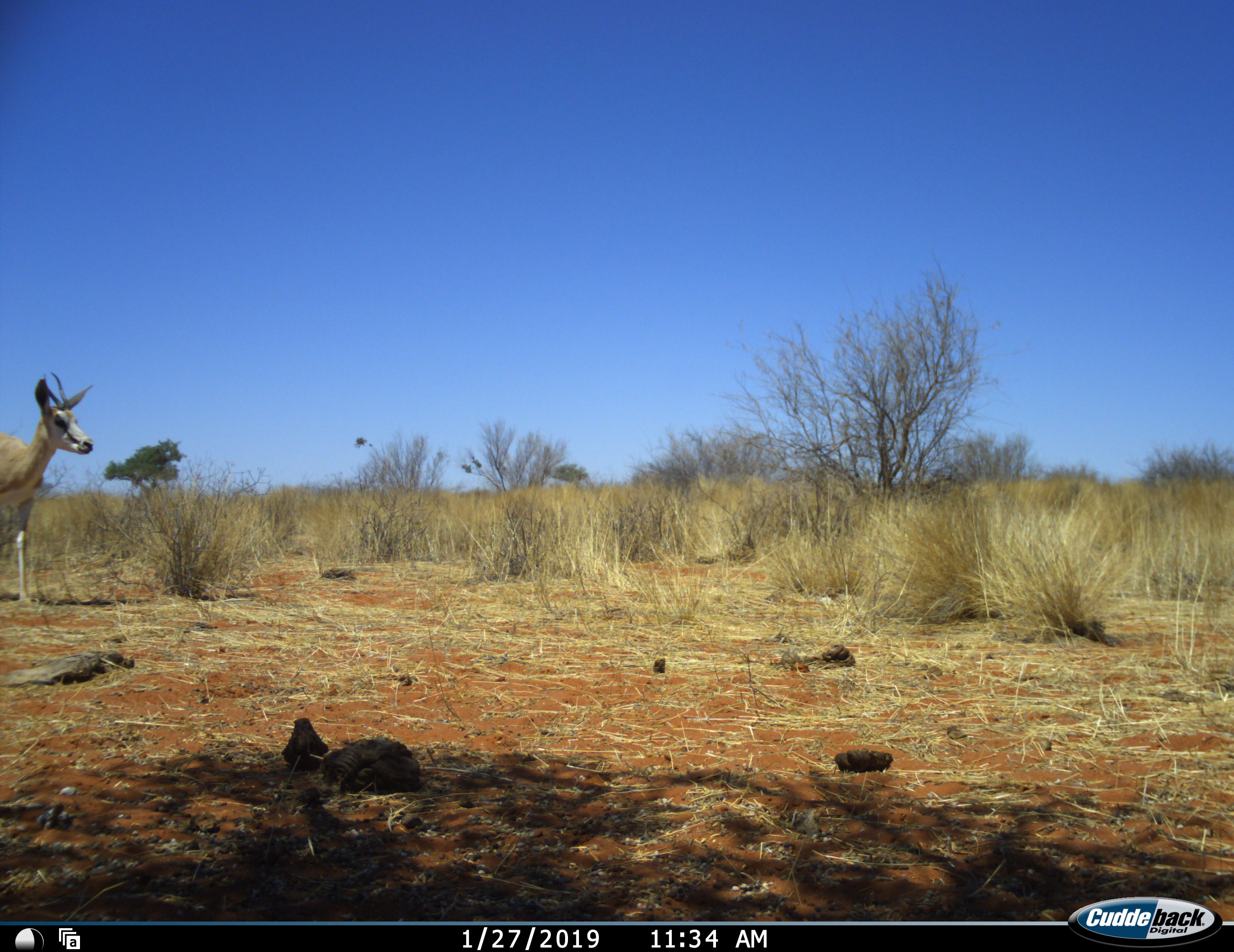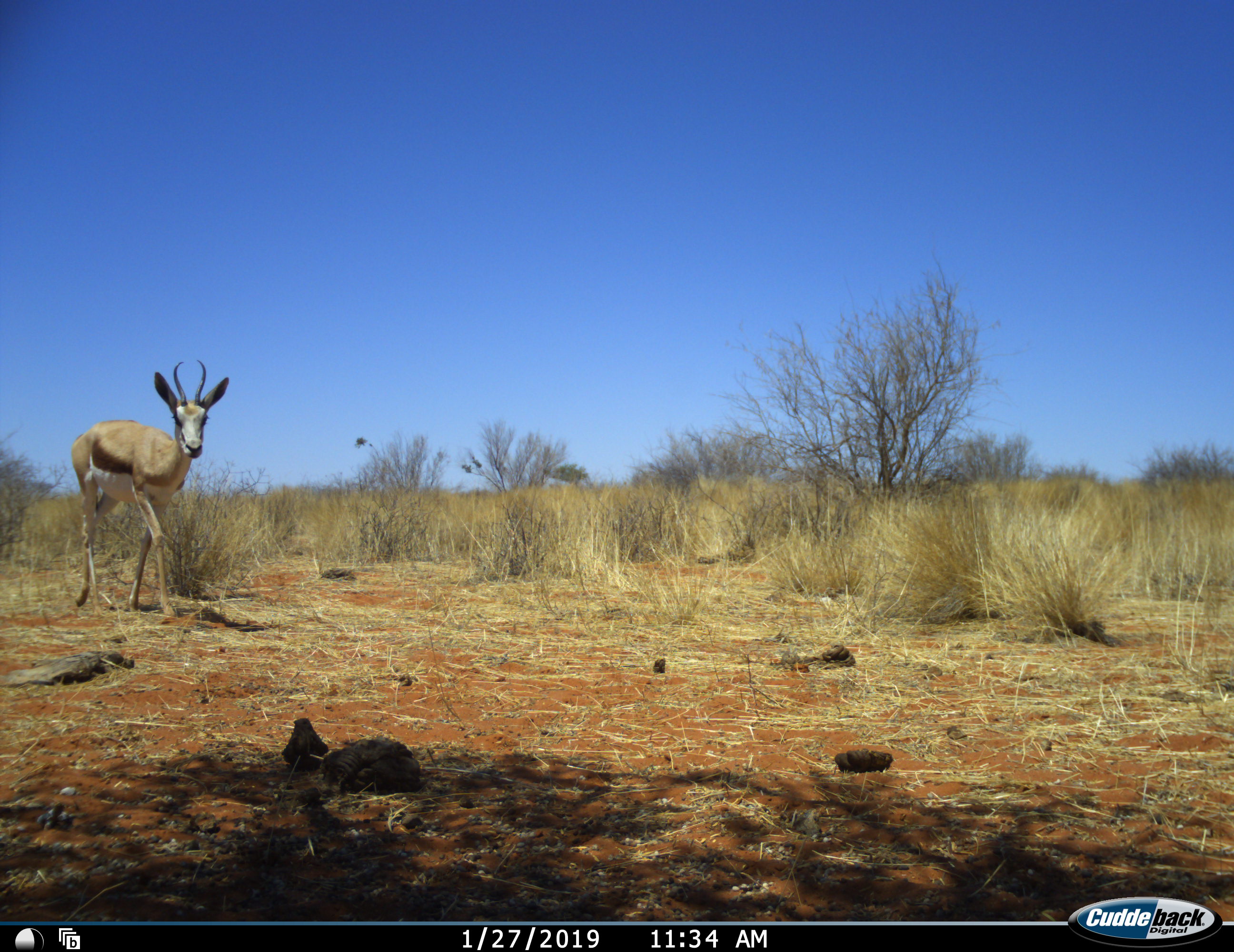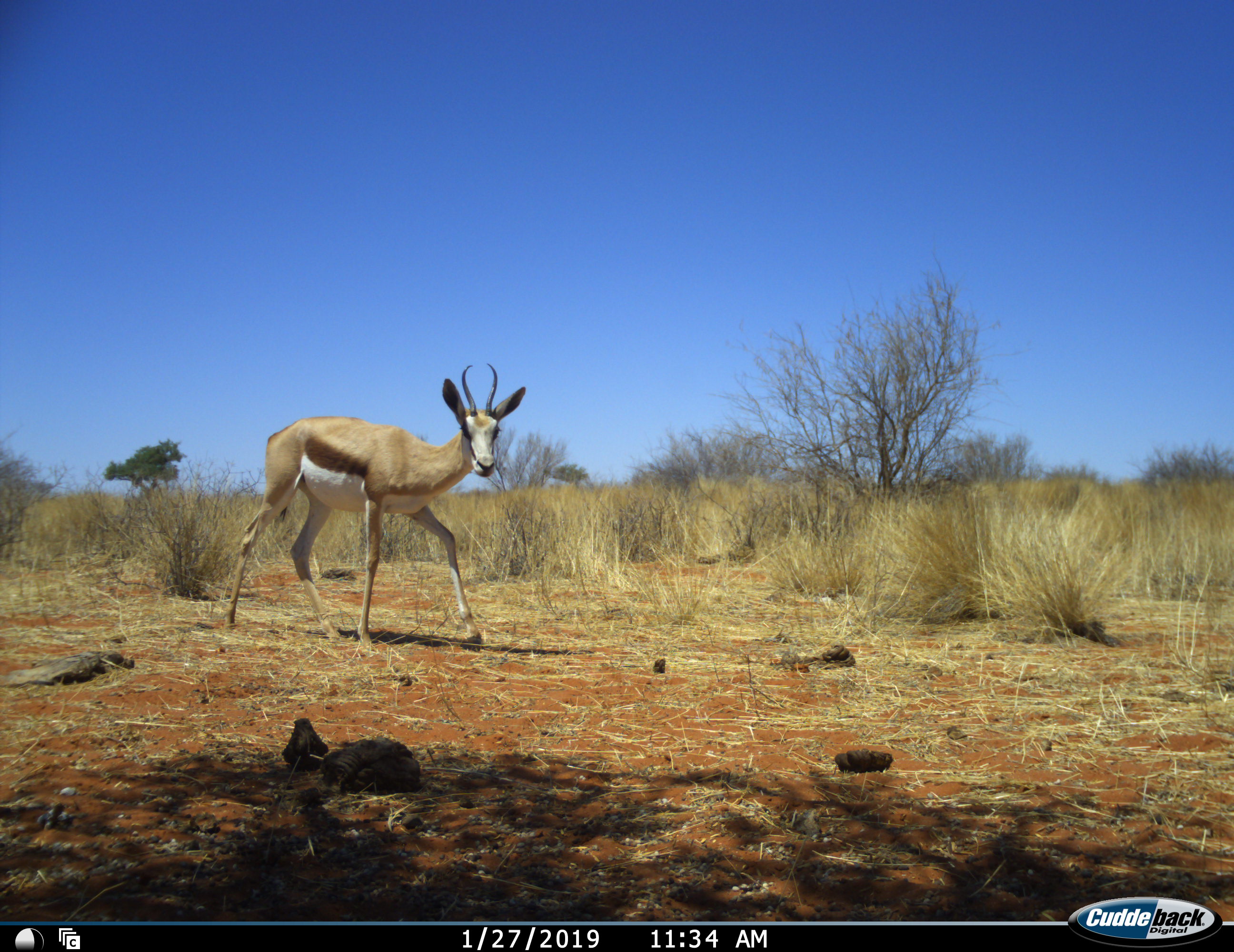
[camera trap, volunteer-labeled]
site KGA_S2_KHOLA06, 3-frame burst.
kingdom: Animalia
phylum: Chordata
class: Mammalia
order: Artiodactyla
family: Bovidae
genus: Antidorcas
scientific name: Antidorcas marsupialis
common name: springbok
Springbok (Antidorcas marsupialis), count 1. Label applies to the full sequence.